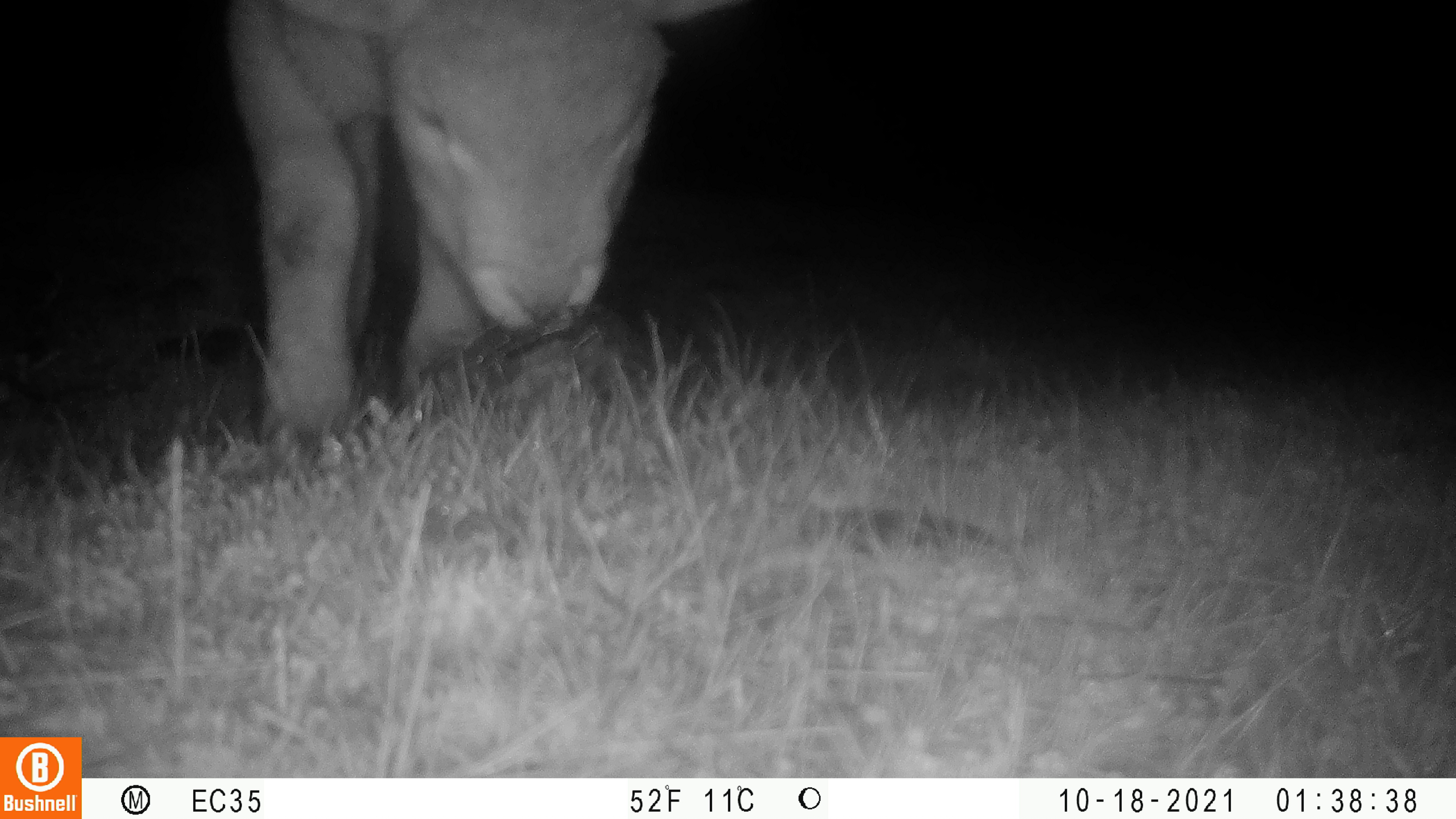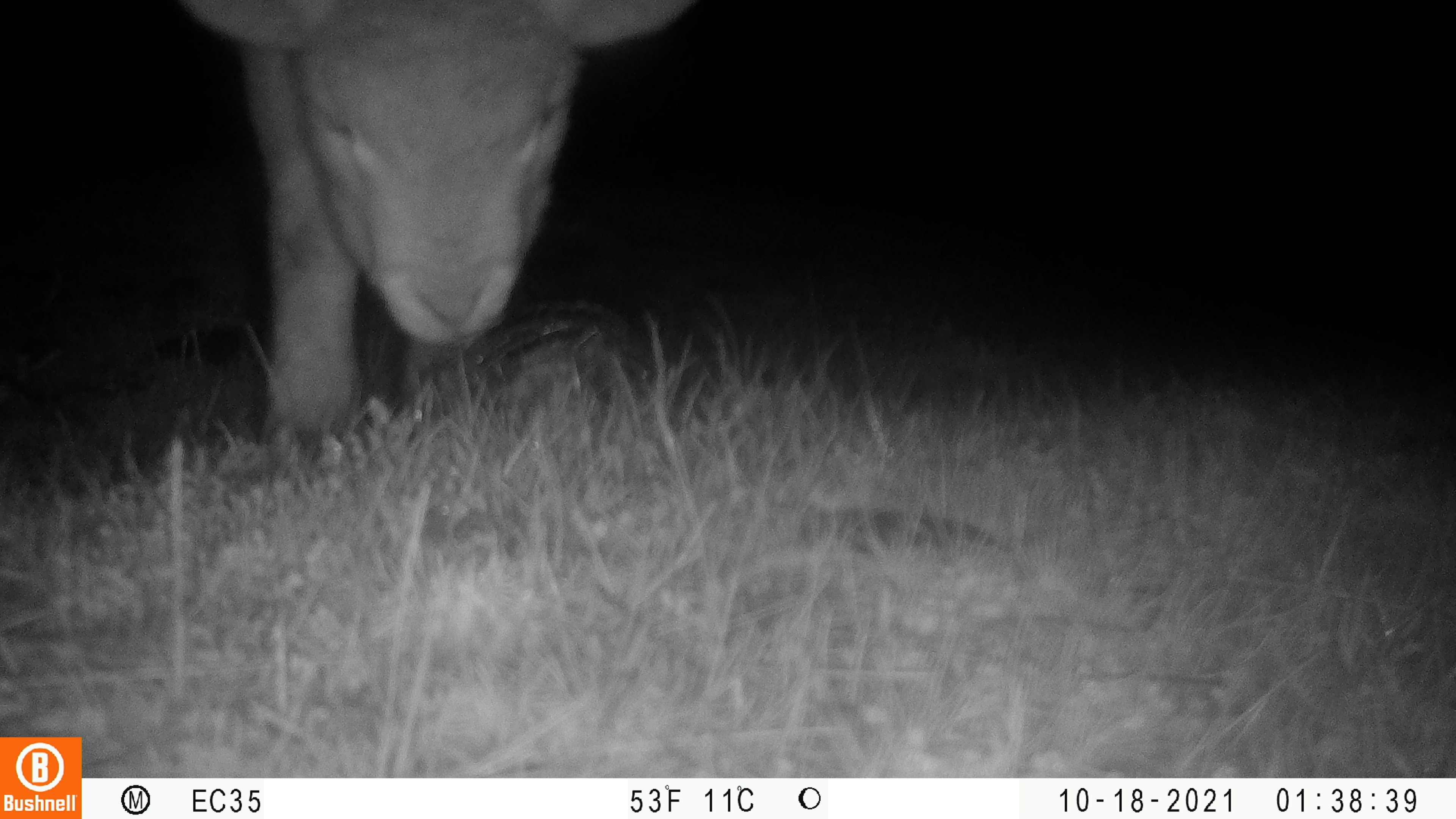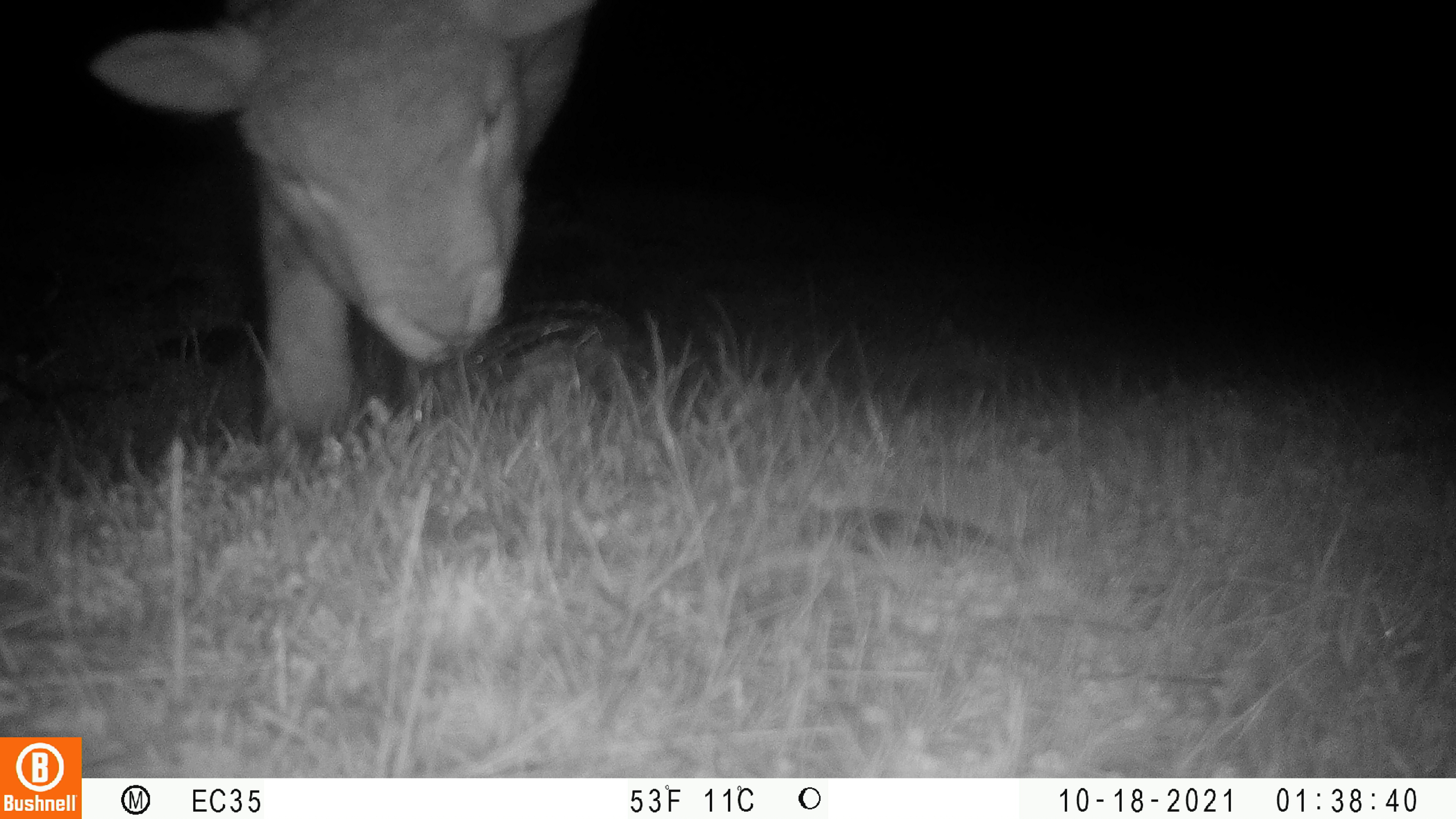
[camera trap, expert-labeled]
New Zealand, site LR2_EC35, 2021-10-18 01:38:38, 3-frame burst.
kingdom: Animalia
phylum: Chordata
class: Mammalia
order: Artiodactyla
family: Bovidae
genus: Bos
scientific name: Bos taurus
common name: domestic cow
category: cow